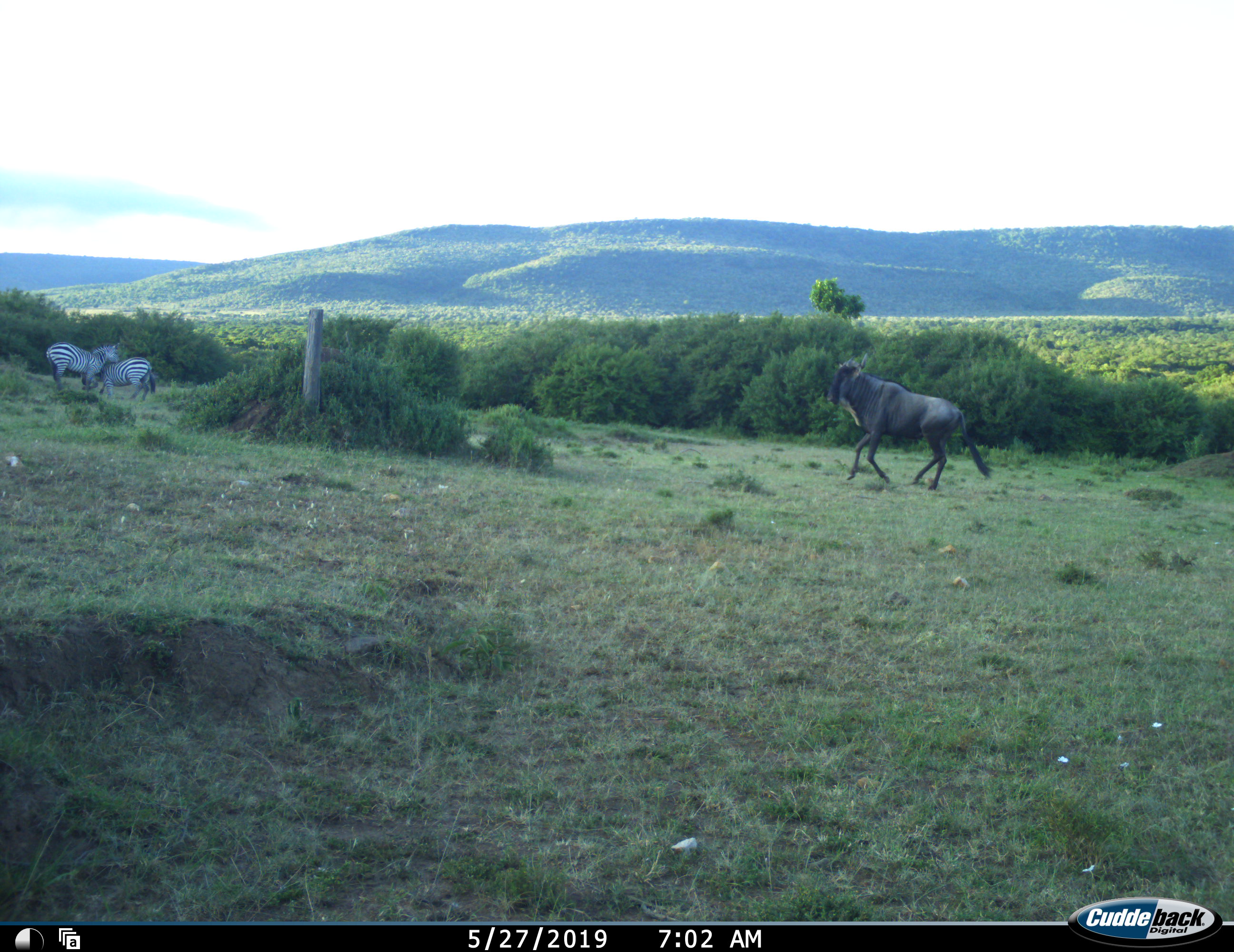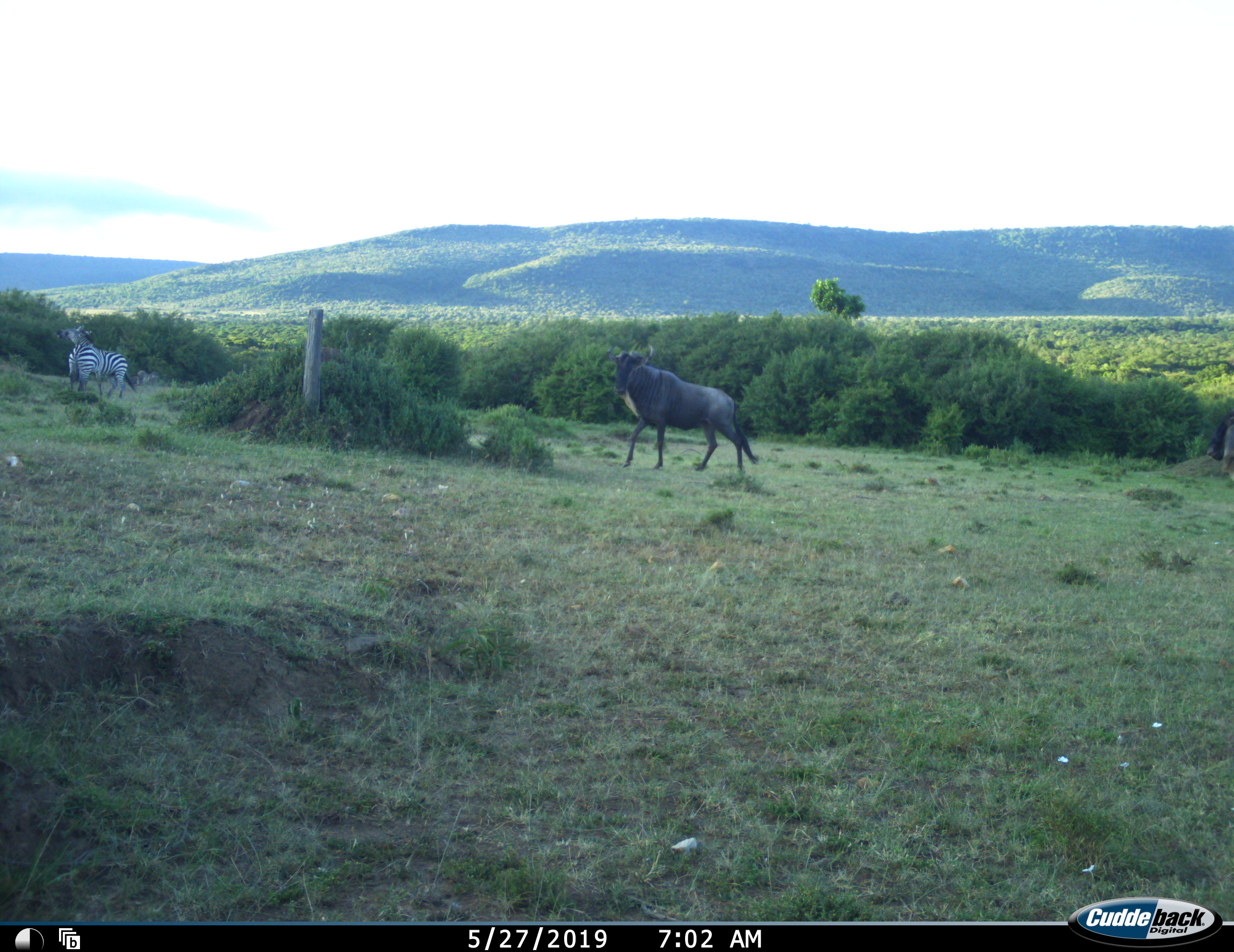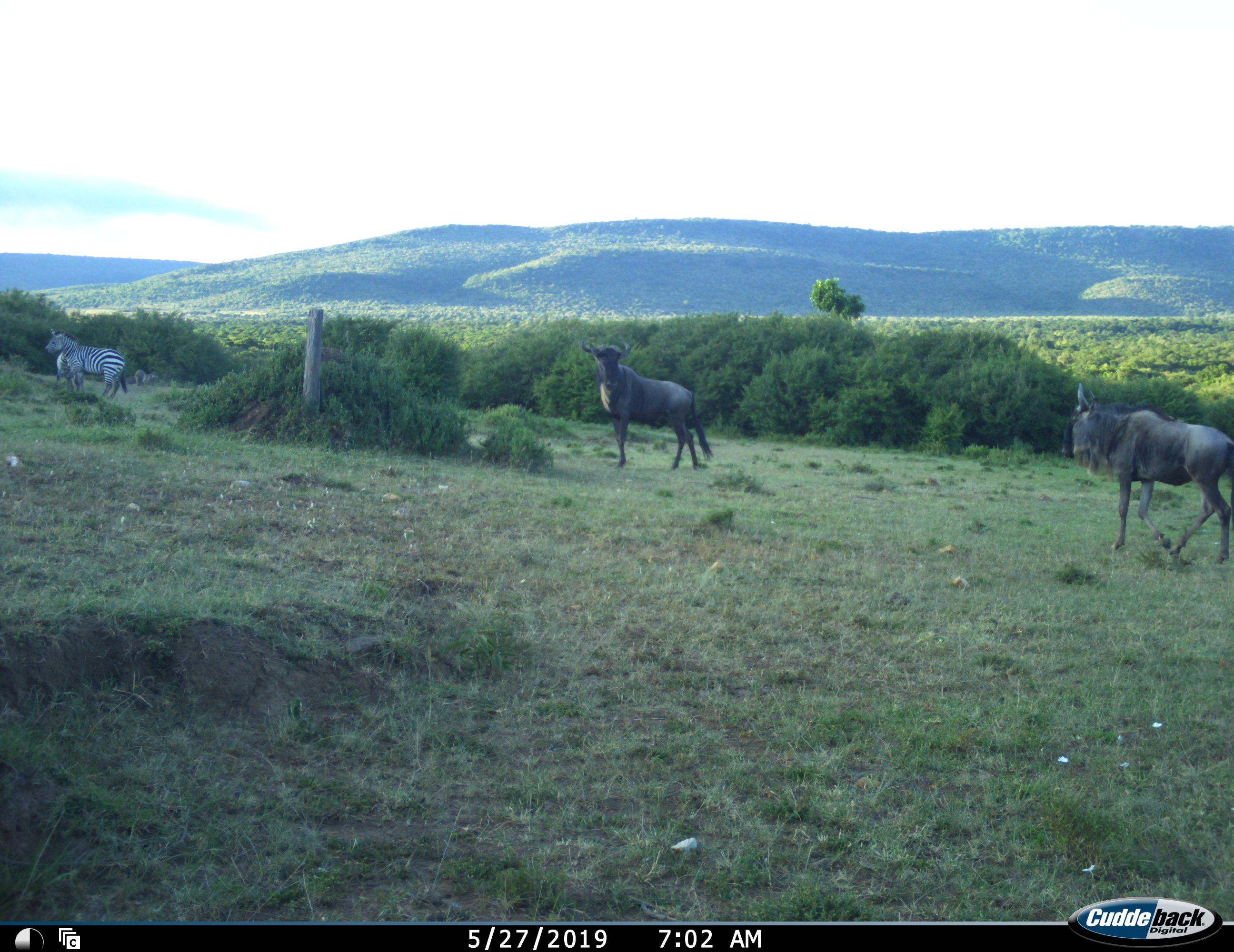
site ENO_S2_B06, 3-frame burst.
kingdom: Animalia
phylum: Chordata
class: Mammalia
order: Artiodactyla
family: Bovidae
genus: Connochaetes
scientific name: Connochaetes taurinus taurinus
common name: blue wildebeest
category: wildebeestblue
Wildebeestblue (blue wildebeest) (Connochaetes taurinus taurinus), count 2. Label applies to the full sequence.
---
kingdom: Animalia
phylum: Chordata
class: Mammalia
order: Perissodactyla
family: Equidae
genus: Equus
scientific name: Equus quagga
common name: plains zebra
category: zebraplains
Zebraplains (plains zebra) (Equus quagga), count 2. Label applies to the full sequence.